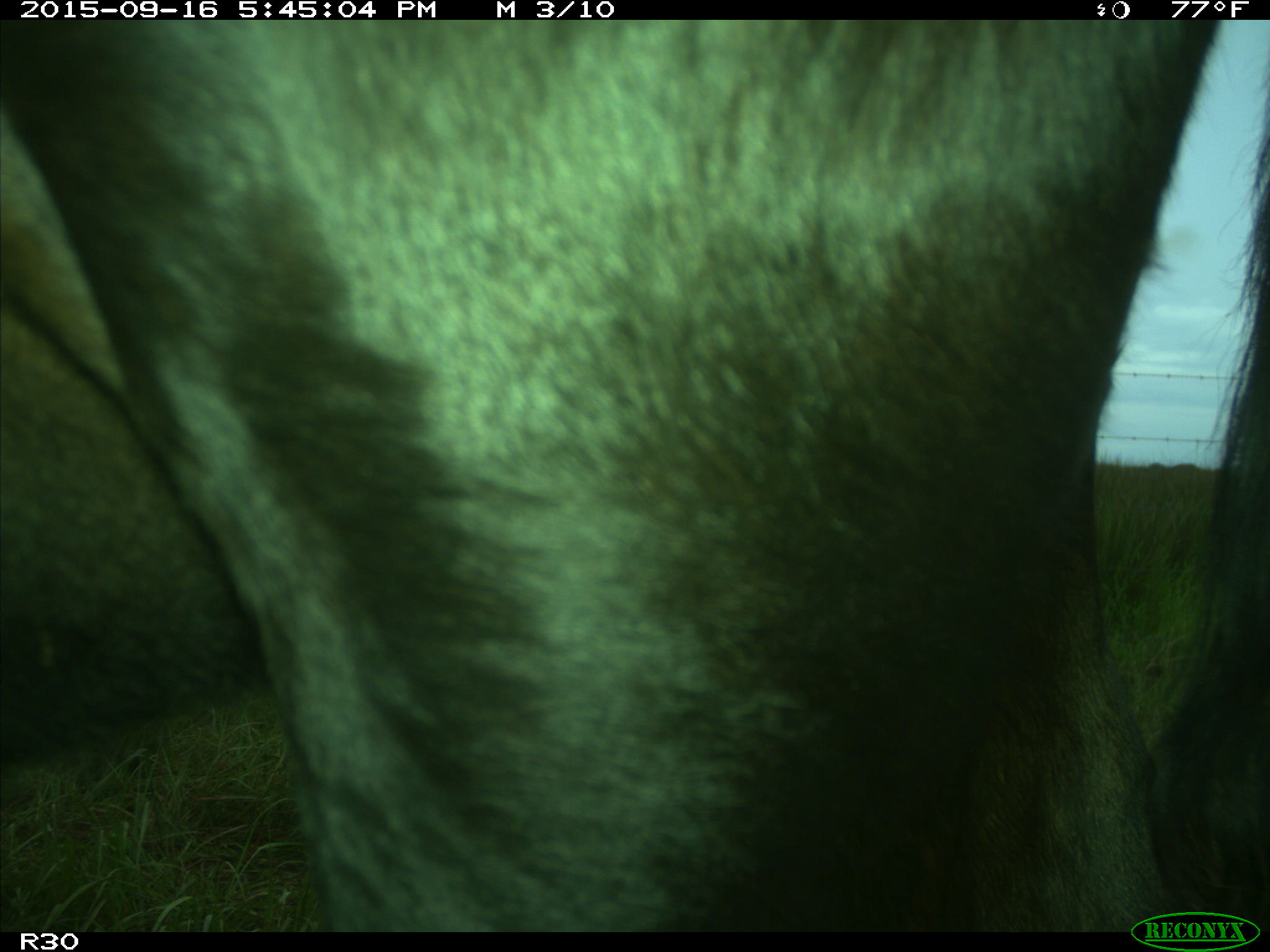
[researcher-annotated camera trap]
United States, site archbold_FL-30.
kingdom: Animalia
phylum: Chordata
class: Mammalia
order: Artiodactyla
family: Bovidae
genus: Bos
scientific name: Bos taurus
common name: domestic cow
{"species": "Bos taurus (domestic cow)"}